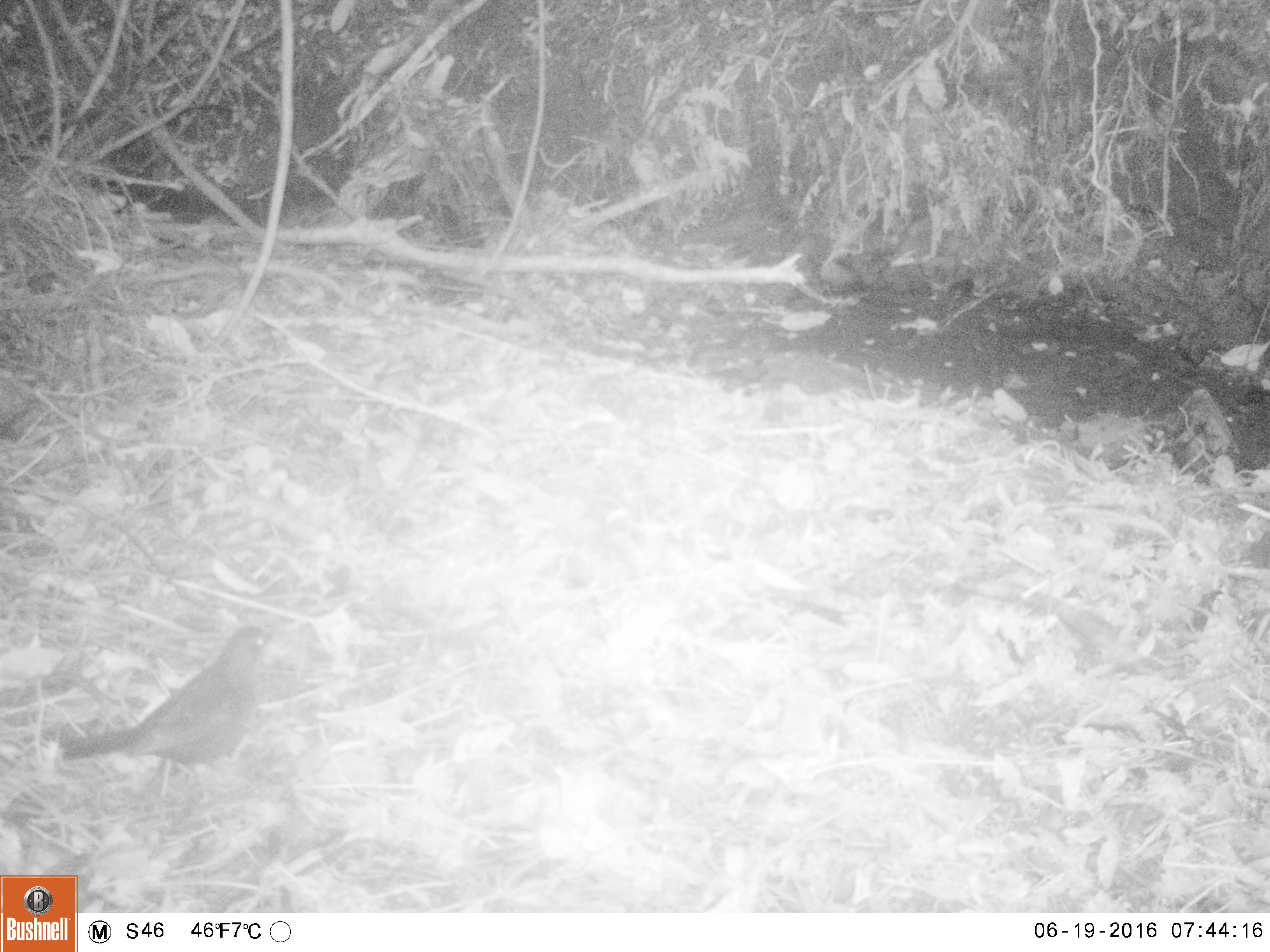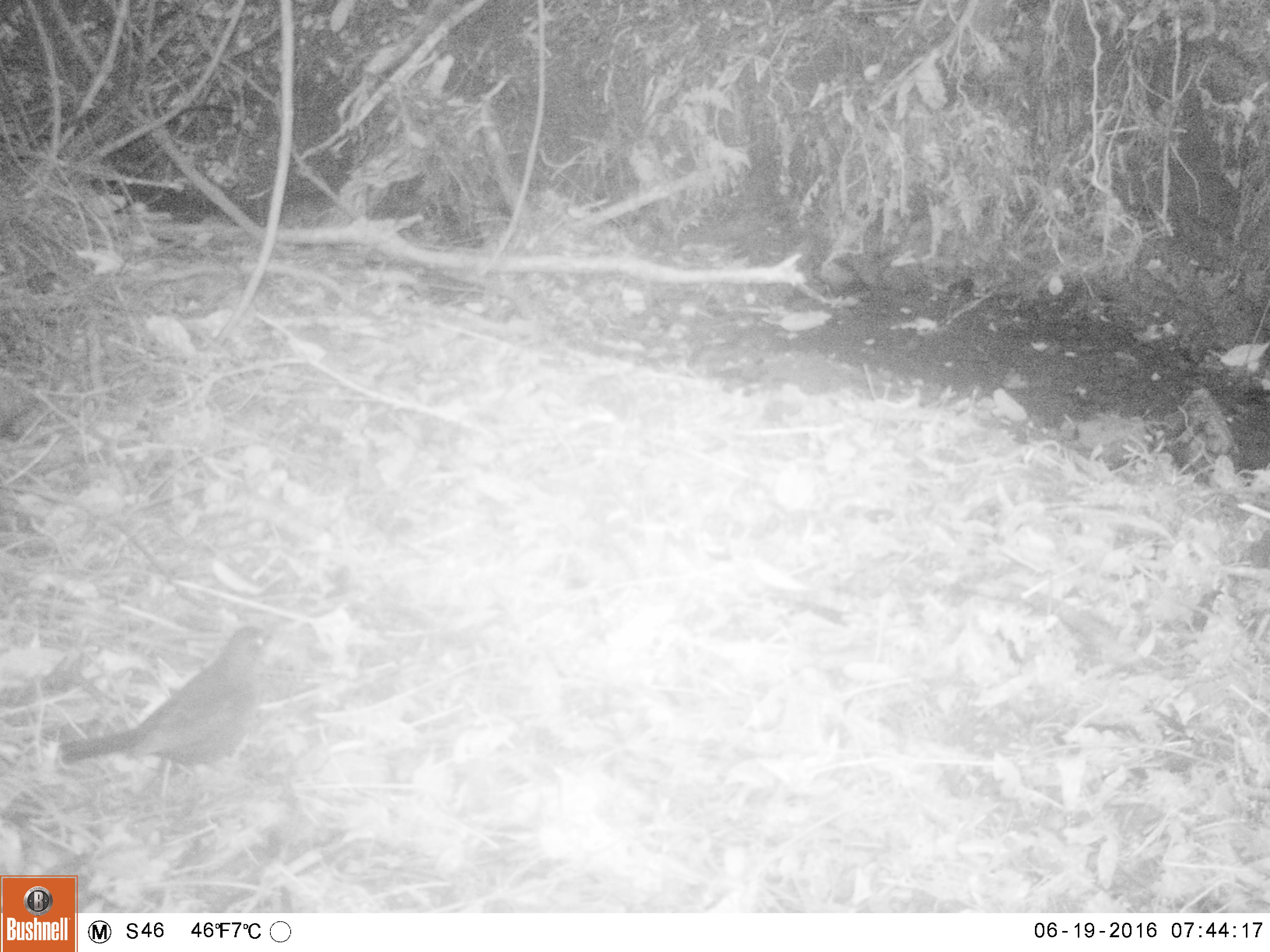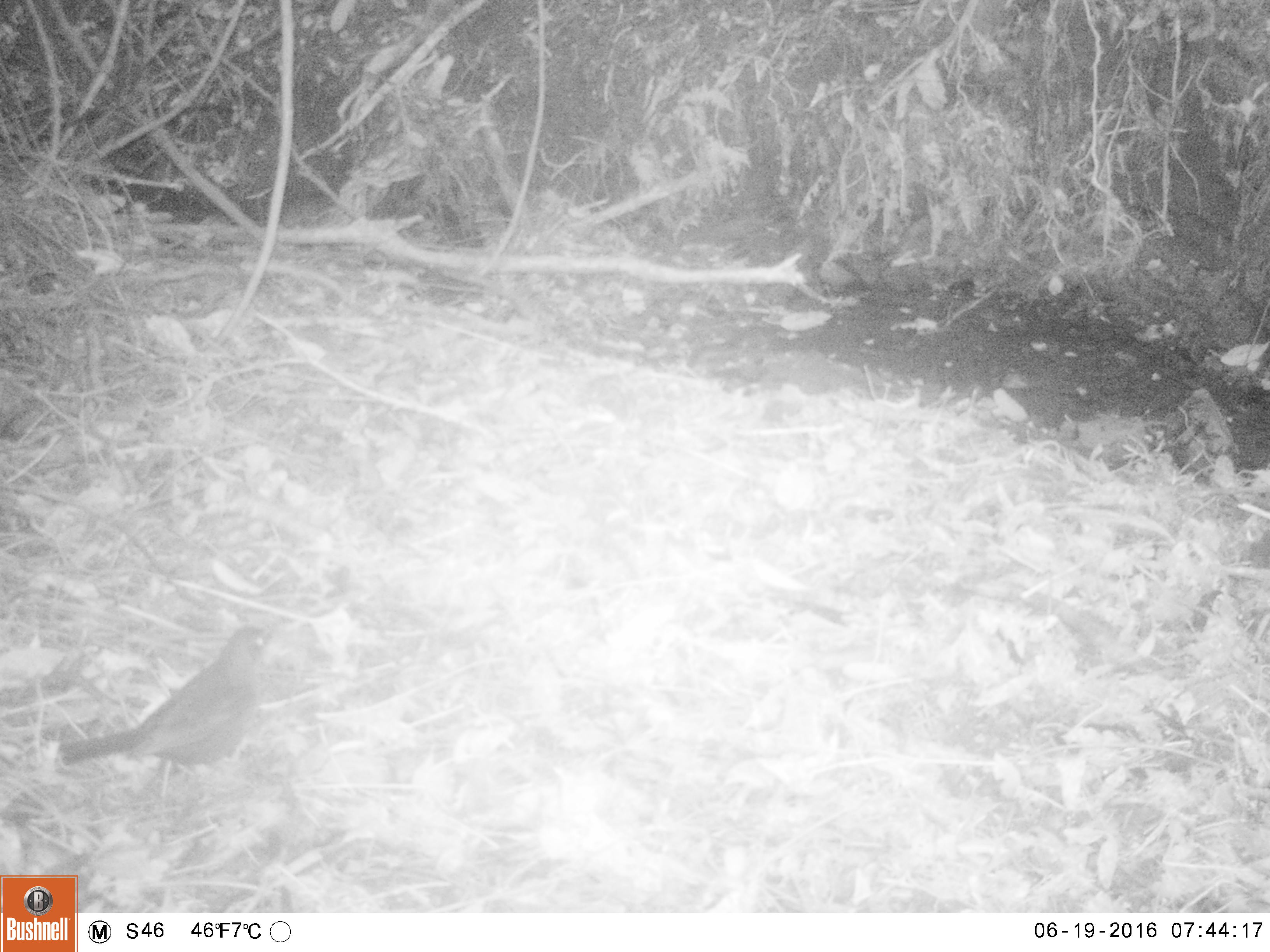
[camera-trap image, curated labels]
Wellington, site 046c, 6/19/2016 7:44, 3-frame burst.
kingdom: Animalia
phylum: Chordata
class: Aves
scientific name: Aves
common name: bird